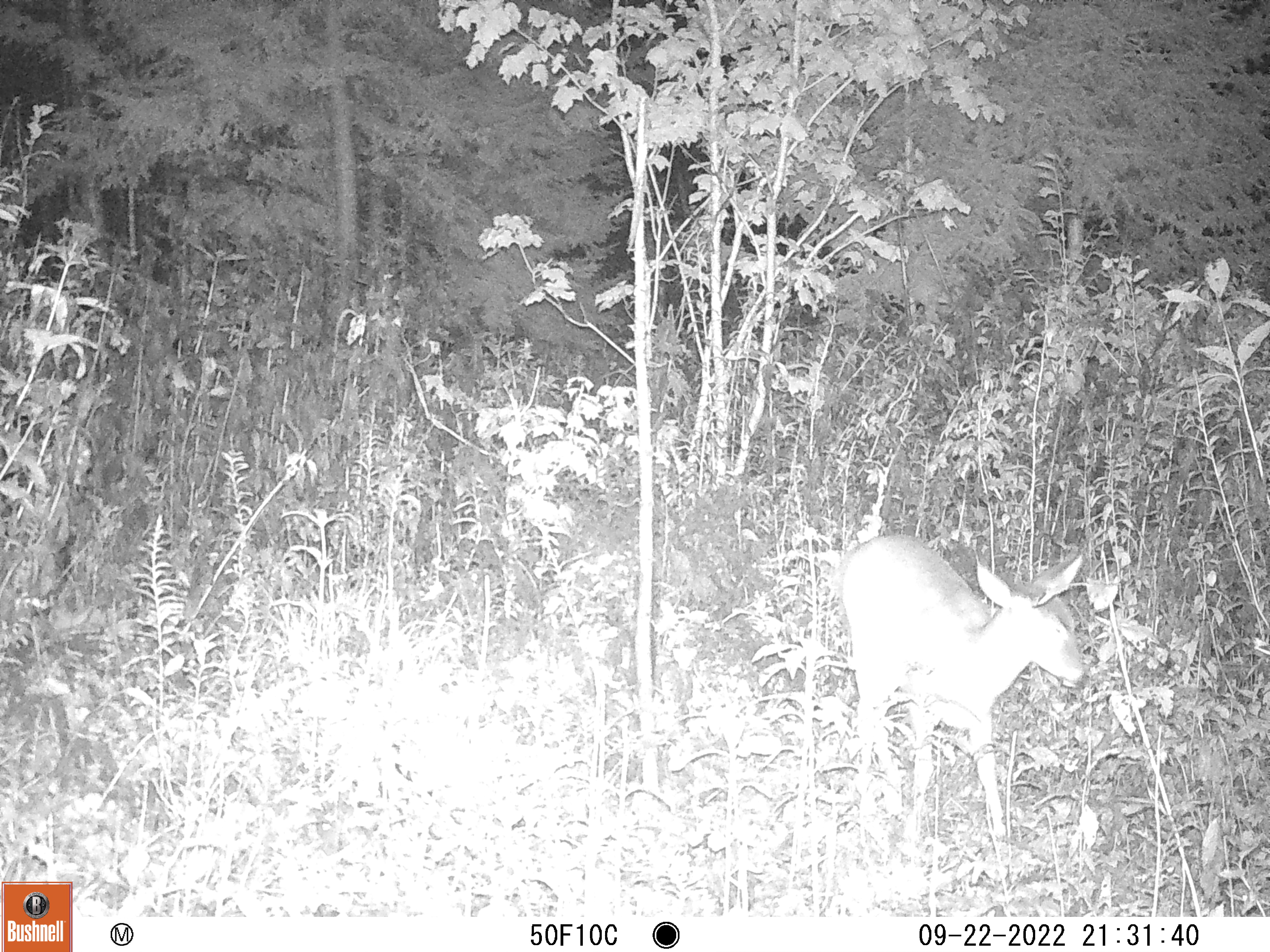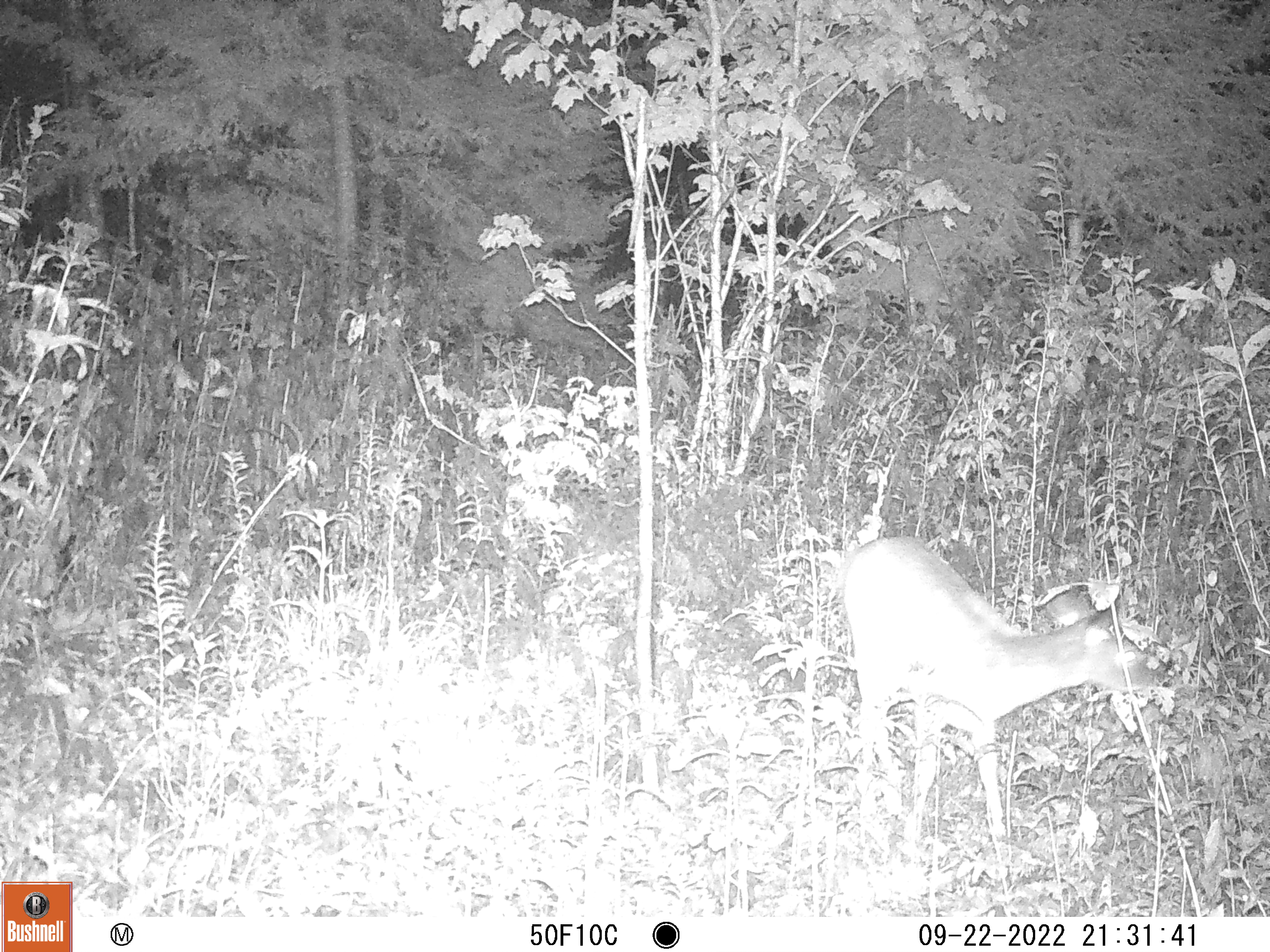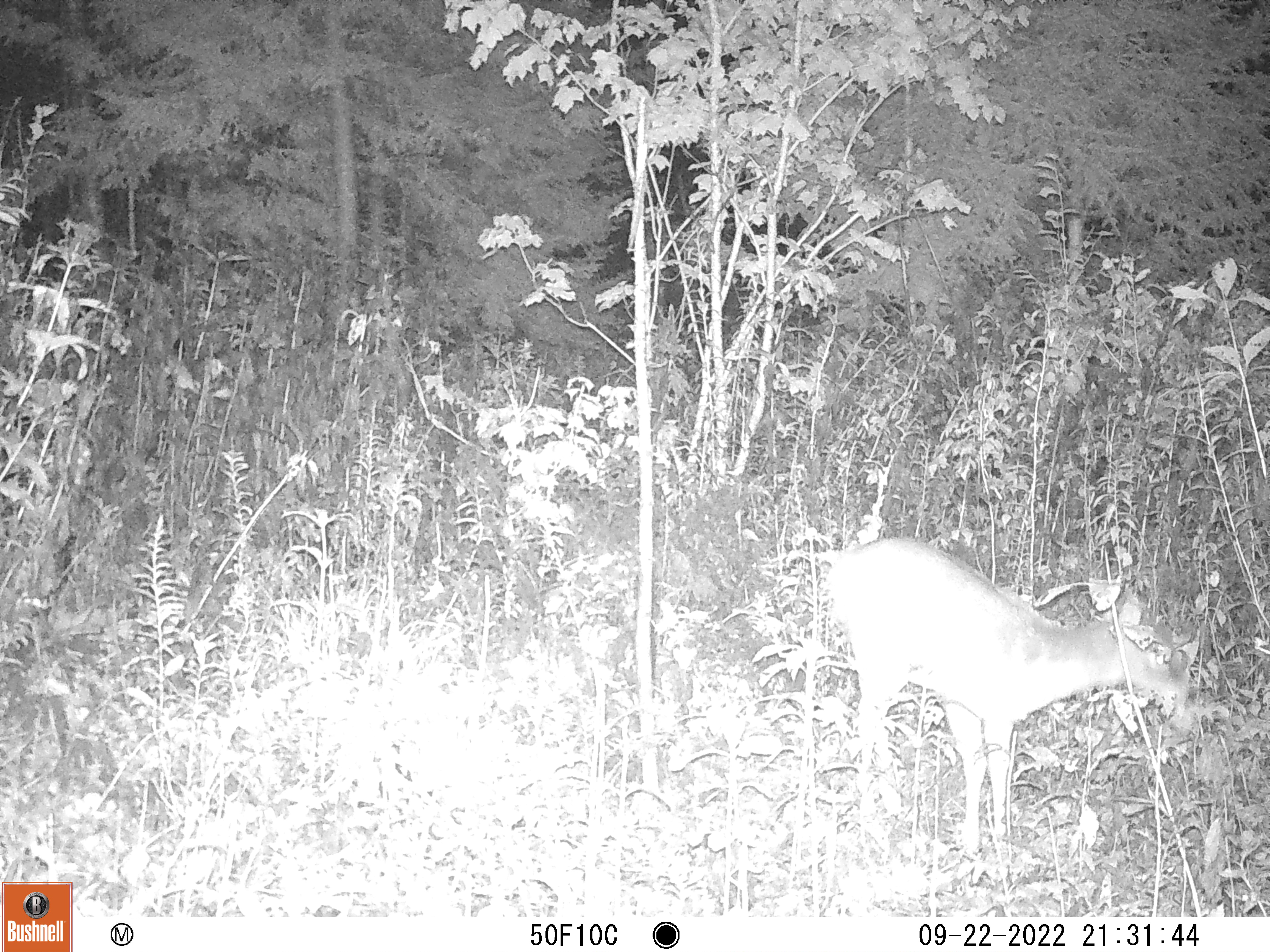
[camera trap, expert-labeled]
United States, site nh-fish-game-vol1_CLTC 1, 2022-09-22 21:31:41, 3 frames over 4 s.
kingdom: Animalia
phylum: Chordata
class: Mammalia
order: Artiodactyla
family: Cervidae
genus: Odocoileus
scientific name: Odocoileus virginianus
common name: white-tailed deer